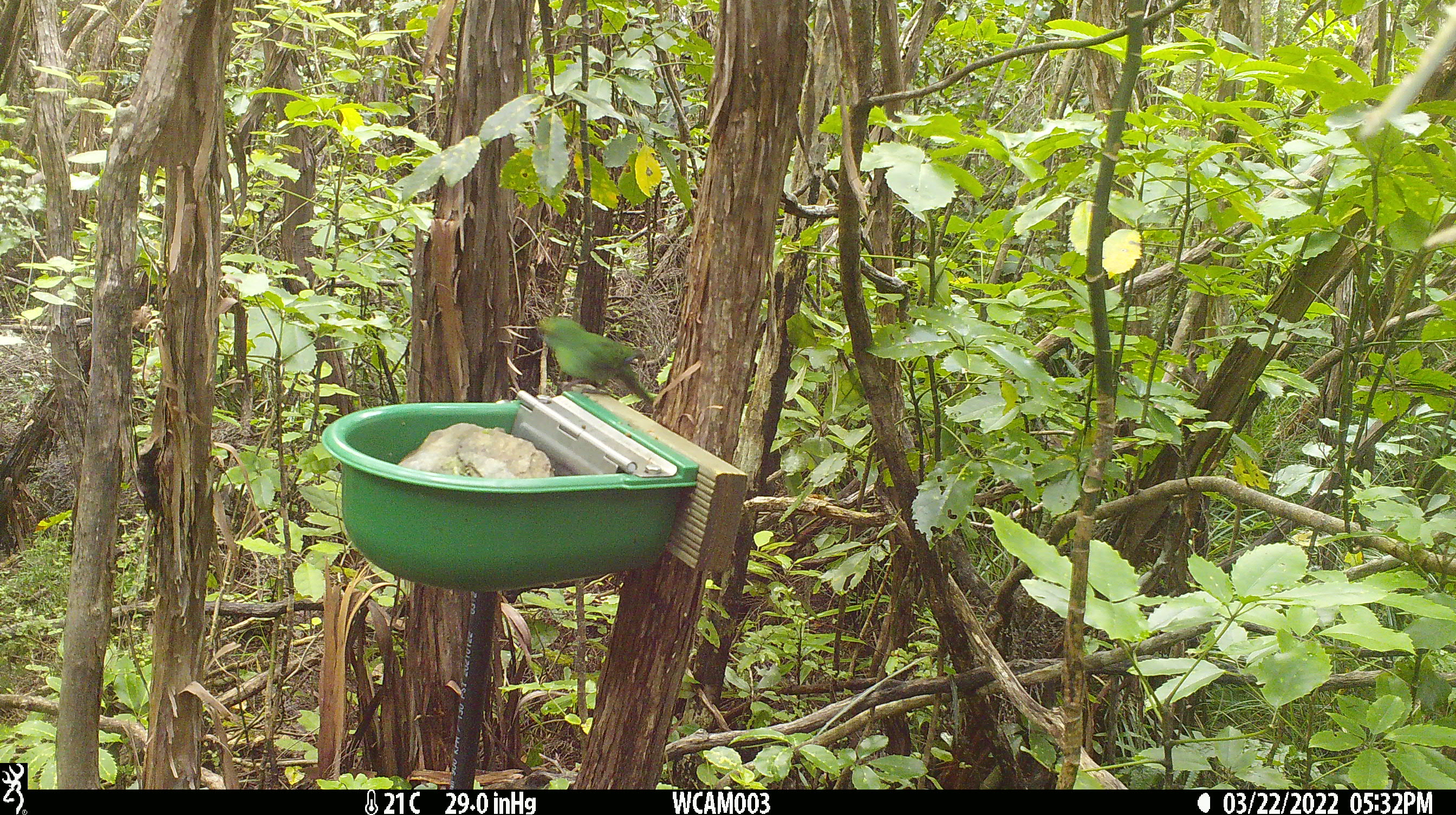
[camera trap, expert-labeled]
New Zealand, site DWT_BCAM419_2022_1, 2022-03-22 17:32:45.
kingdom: Animalia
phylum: Chordata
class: Aves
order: Psittaciformes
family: Psittaculidae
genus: Cyanoramphus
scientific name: Cyanoramphus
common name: parakeet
Parakeet (Cyanoramphus).